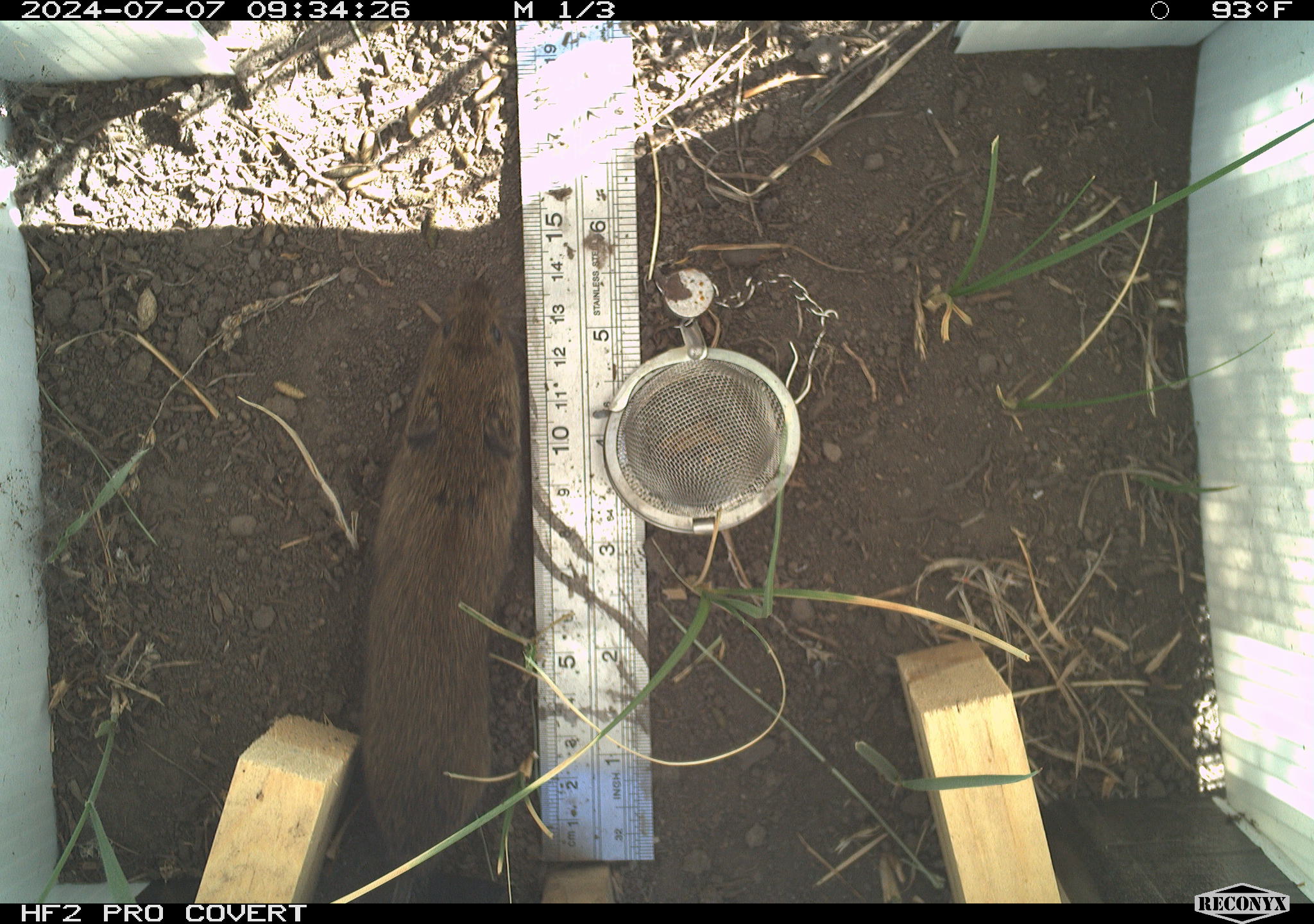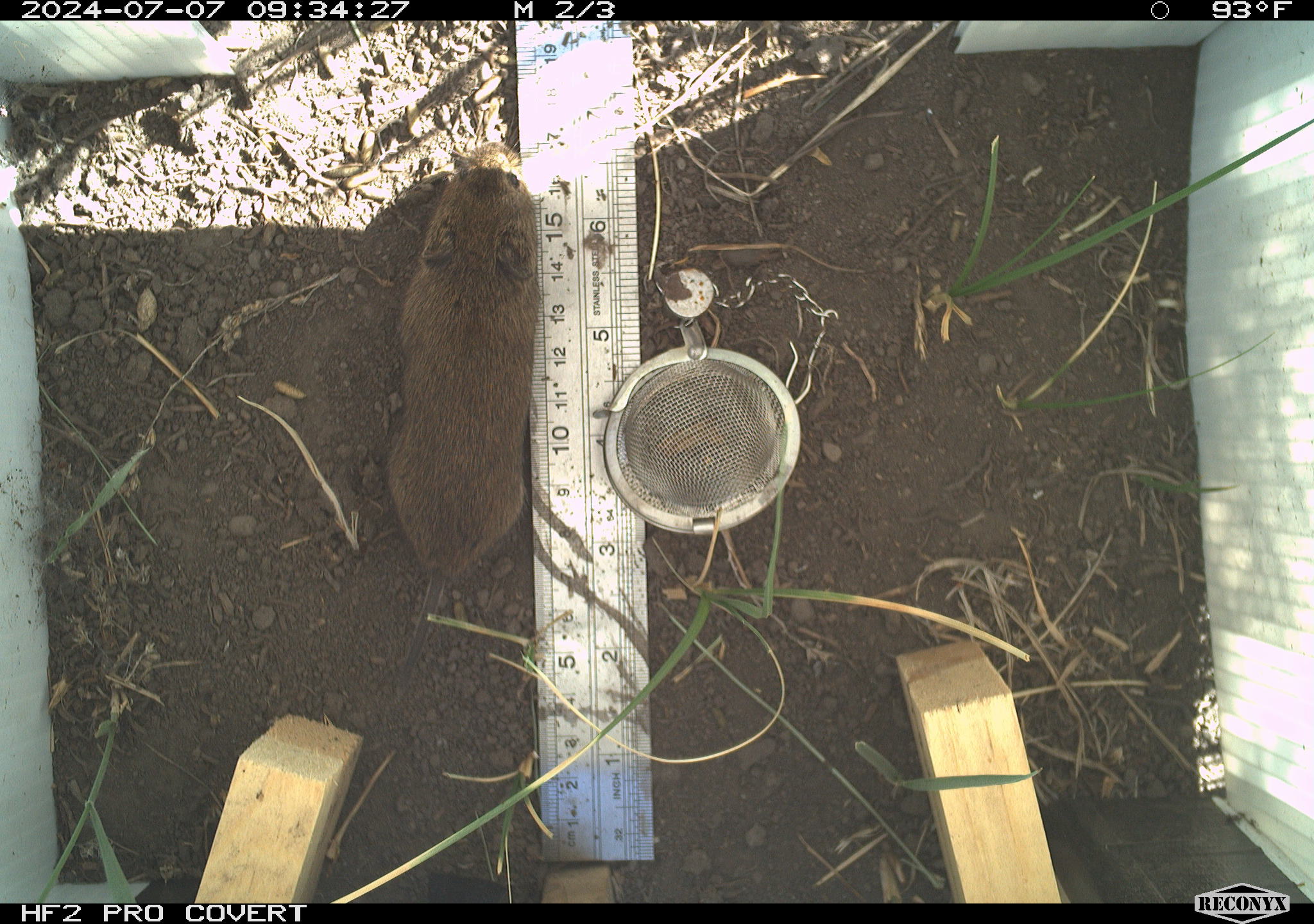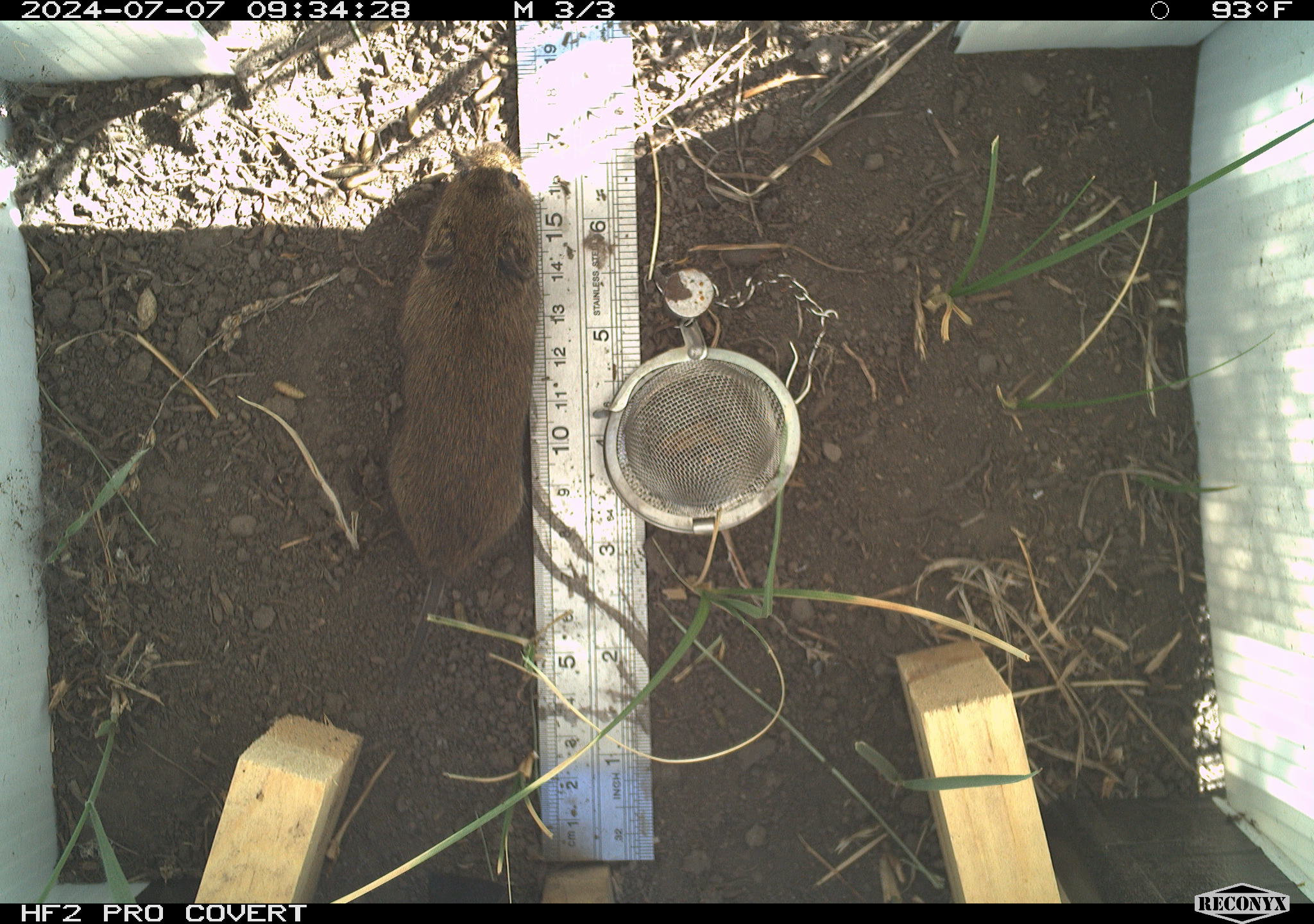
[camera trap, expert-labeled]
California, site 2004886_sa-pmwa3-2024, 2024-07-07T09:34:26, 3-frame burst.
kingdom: Animalia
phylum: Chordata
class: Mammalia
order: Rodentia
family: Cricetidae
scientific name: Arvicolinae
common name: voles, lemmings, and muskrats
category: arvicolinae subfamily